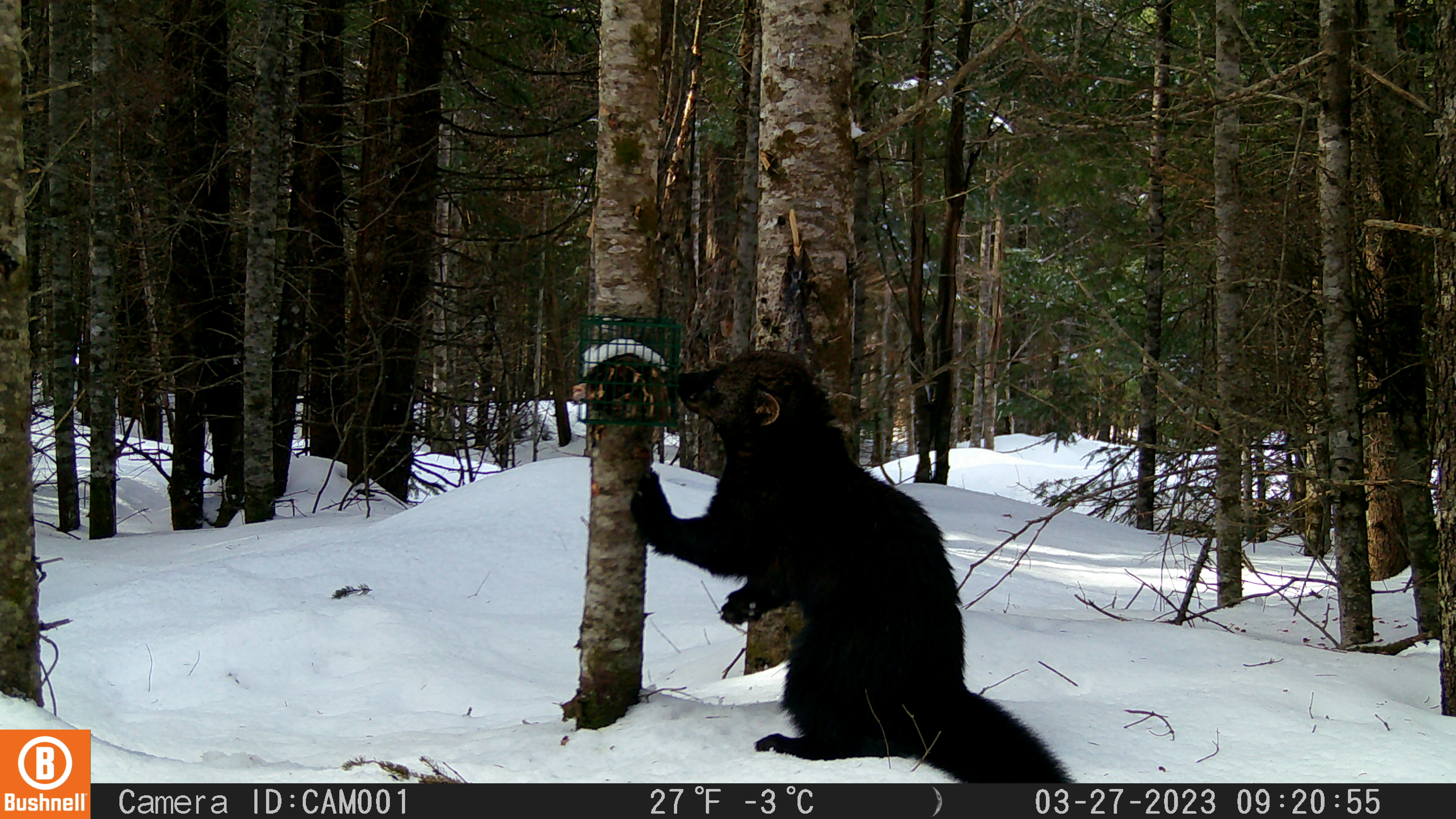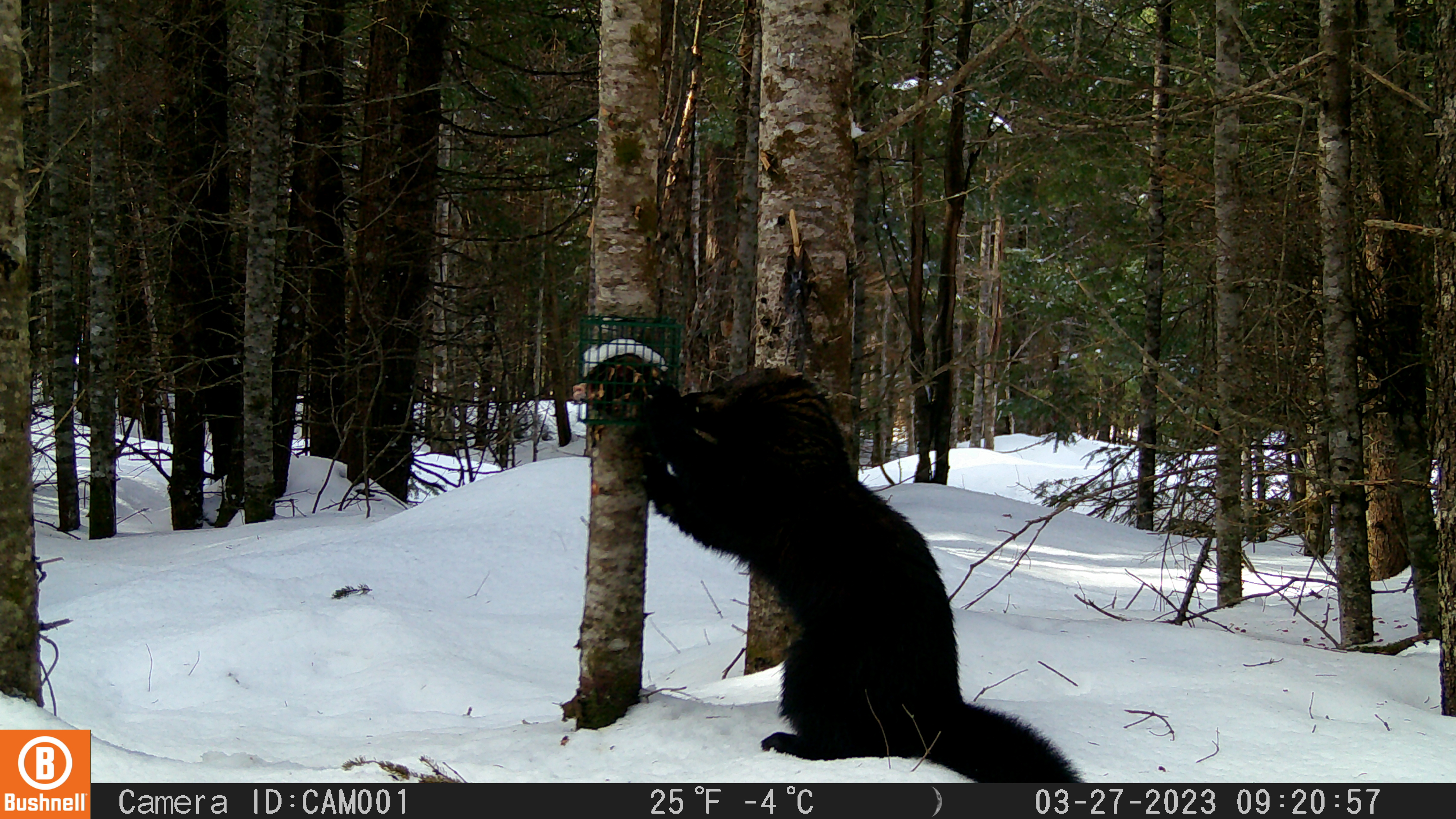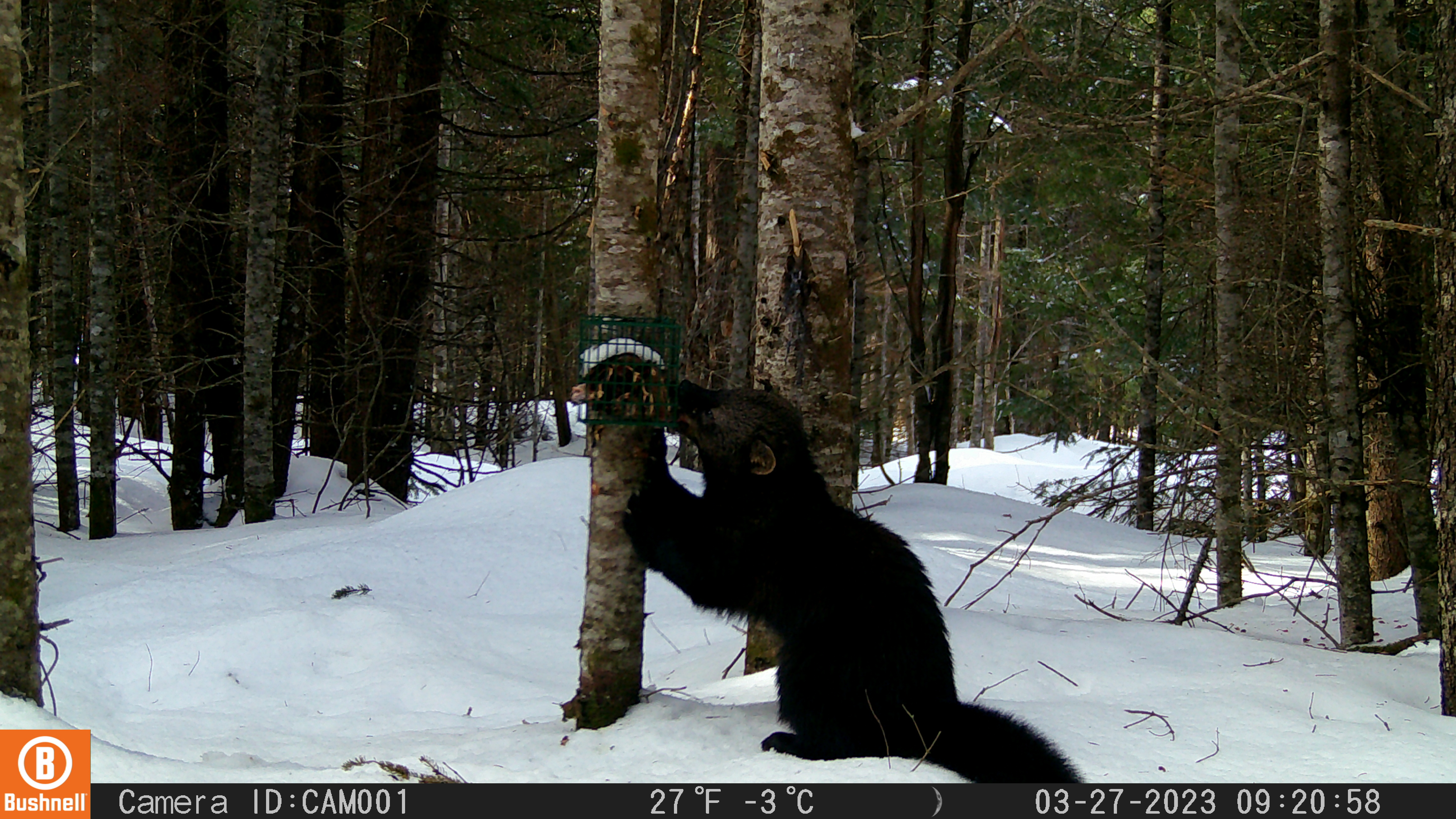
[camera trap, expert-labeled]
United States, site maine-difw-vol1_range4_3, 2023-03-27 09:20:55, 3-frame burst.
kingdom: Animalia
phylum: Chordata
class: Mammalia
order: Carnivora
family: Mustelidae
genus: Pekania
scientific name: Pekania pennanti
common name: fisher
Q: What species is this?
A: Fisher (Pekania pennanti).